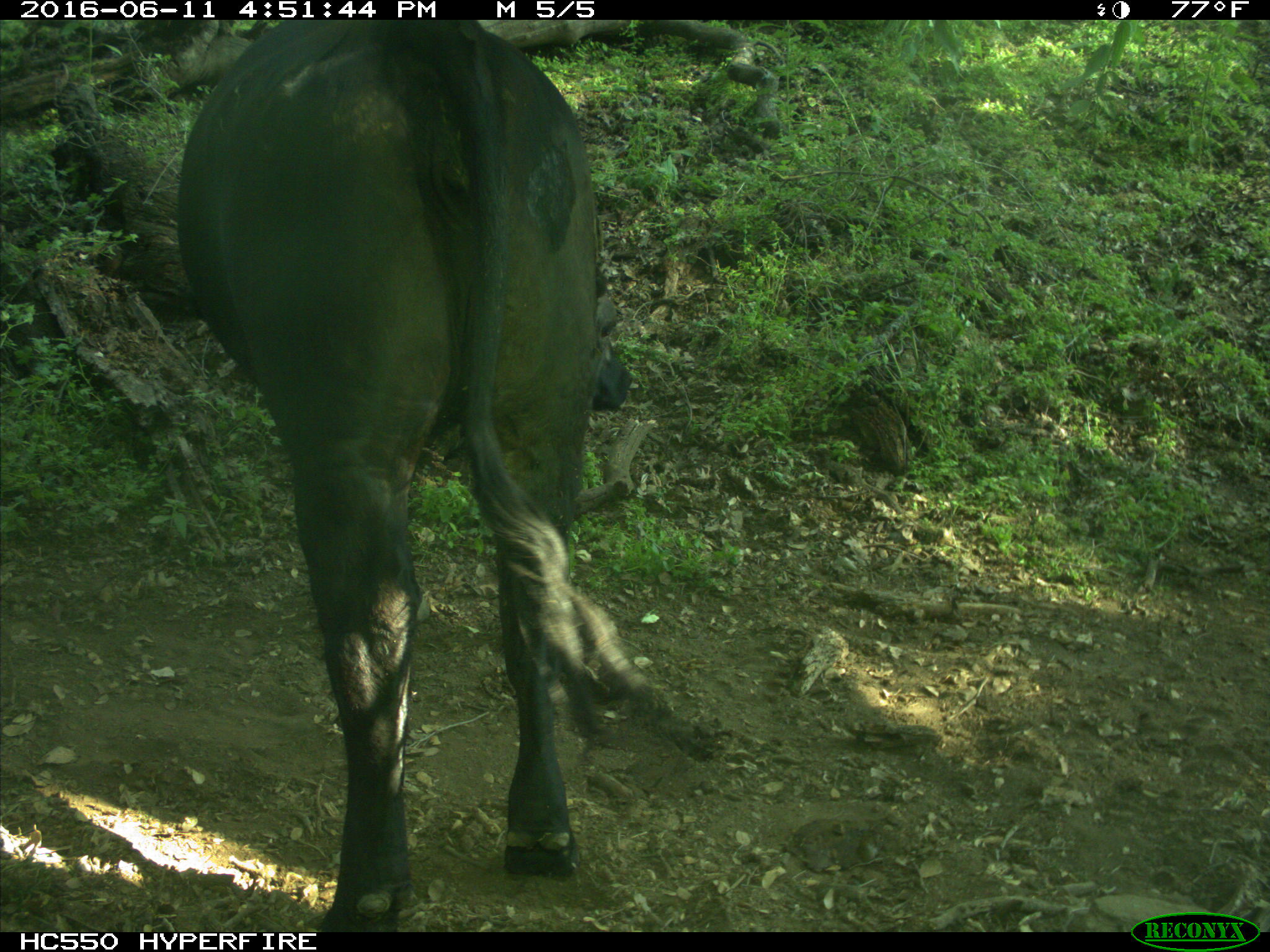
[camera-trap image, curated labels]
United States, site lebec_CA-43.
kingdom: Animalia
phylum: Chordata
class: Mammalia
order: Artiodactyla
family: Bovidae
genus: Bos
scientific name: Bos taurus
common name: domestic cow